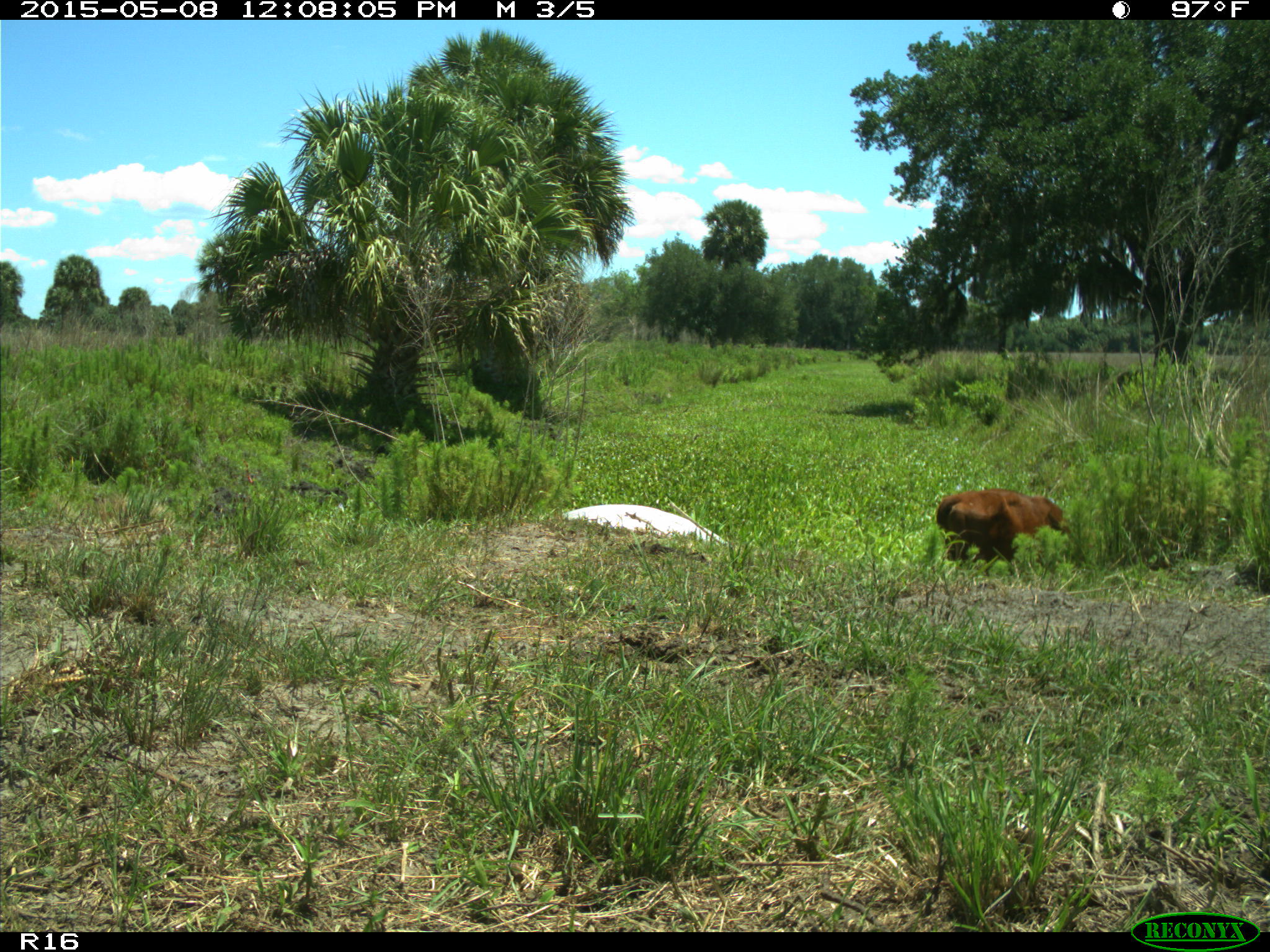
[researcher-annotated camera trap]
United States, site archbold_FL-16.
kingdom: Animalia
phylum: Chordata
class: Mammalia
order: Artiodactyla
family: Bovidae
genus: Bos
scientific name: Bos taurus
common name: domestic cow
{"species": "Bos taurus (domestic cow)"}